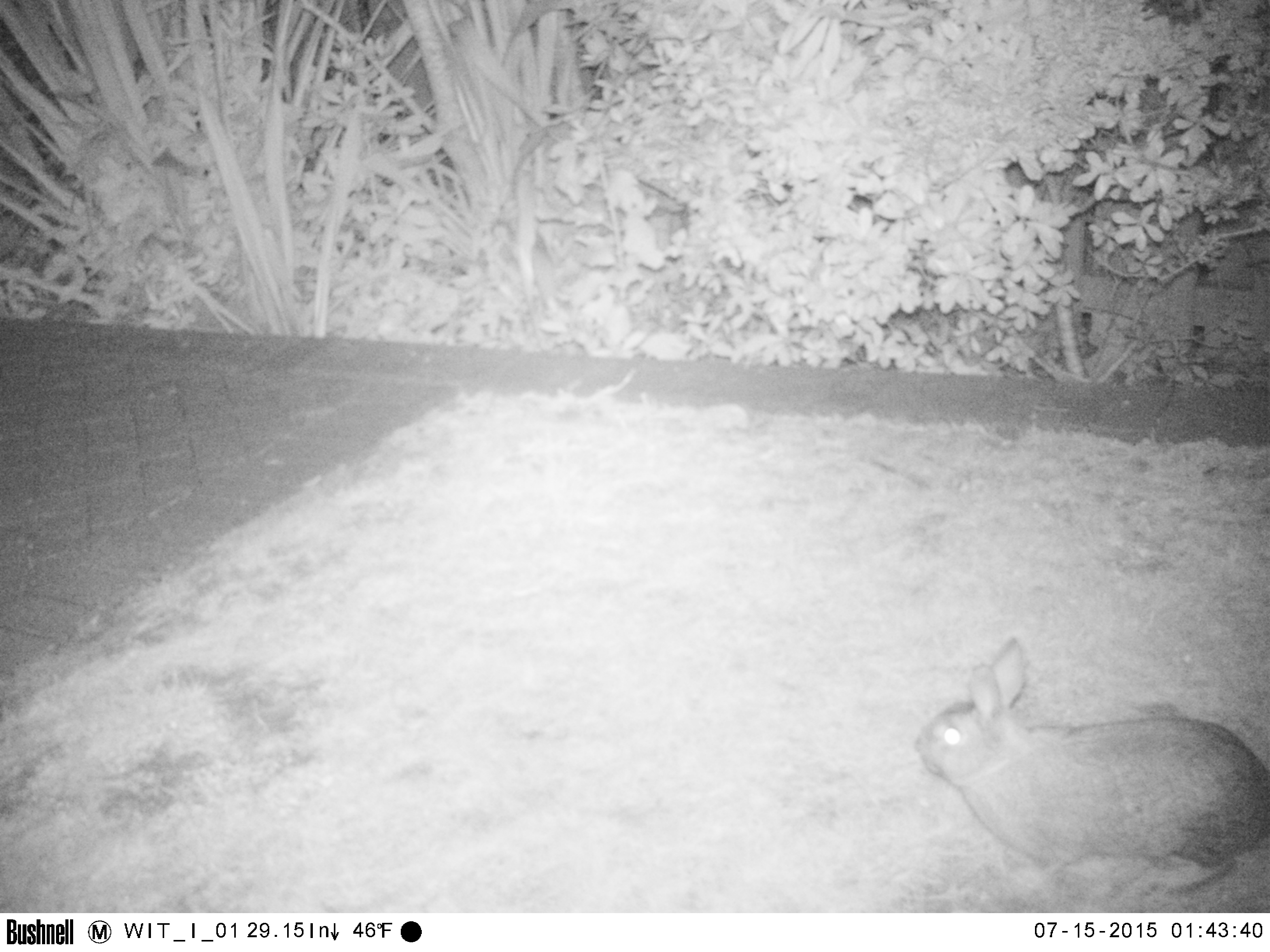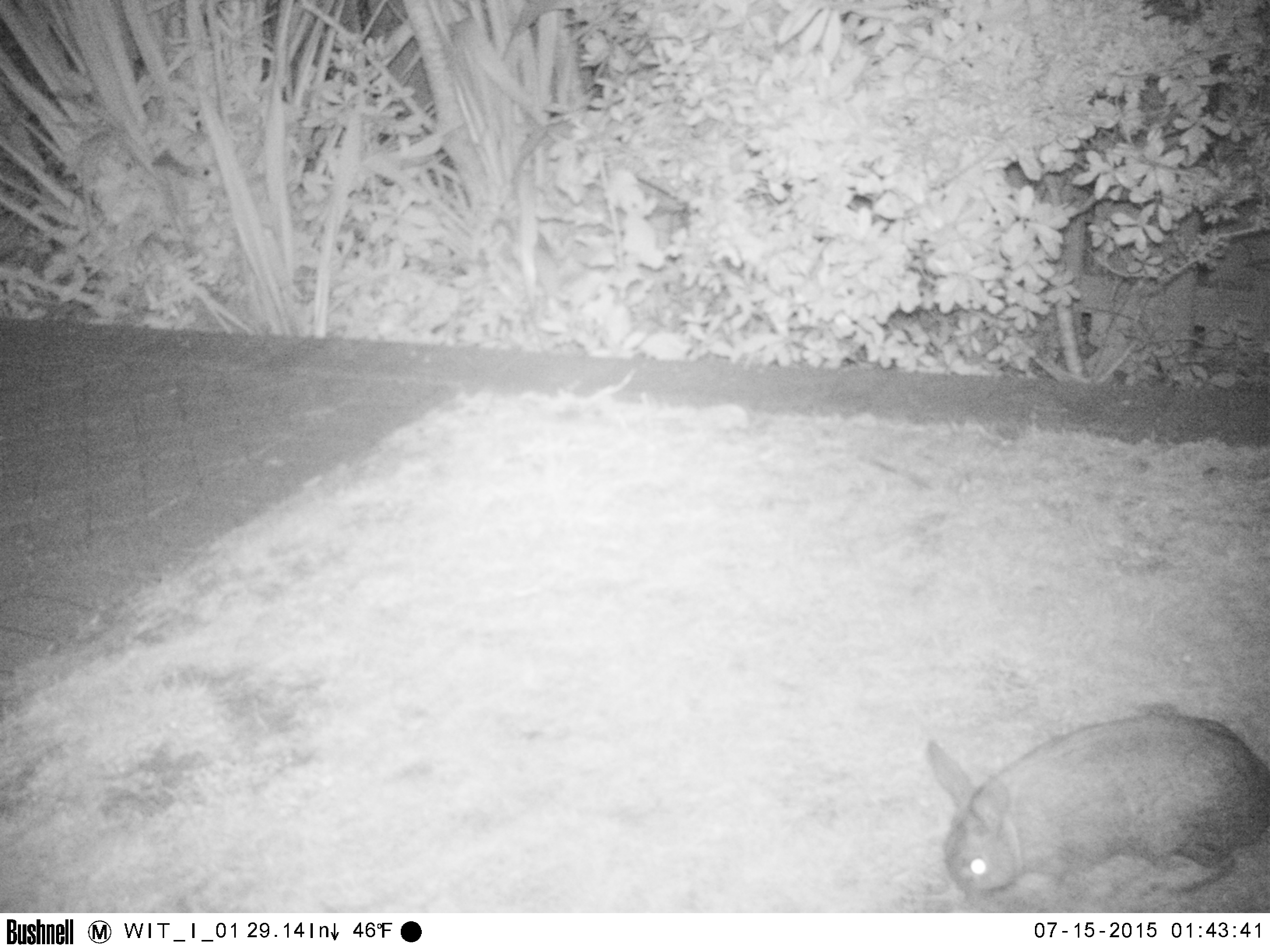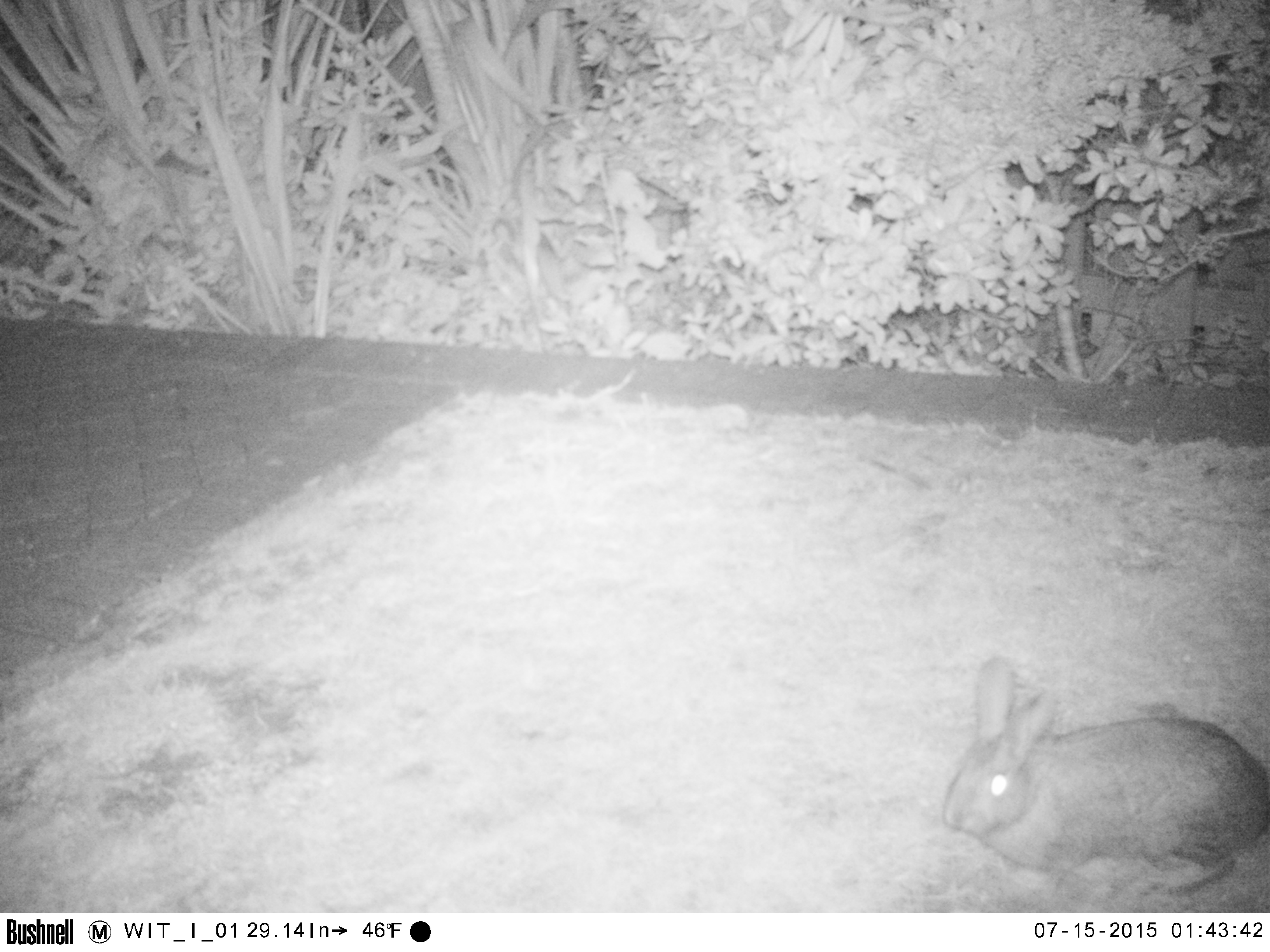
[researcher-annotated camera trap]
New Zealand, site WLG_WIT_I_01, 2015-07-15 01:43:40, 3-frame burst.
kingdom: Animalia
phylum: Chordata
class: Mammalia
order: Lagomorpha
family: Leporidae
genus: Oryctolagus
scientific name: Oryctolagus cuniculus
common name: european rabbit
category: rabbit